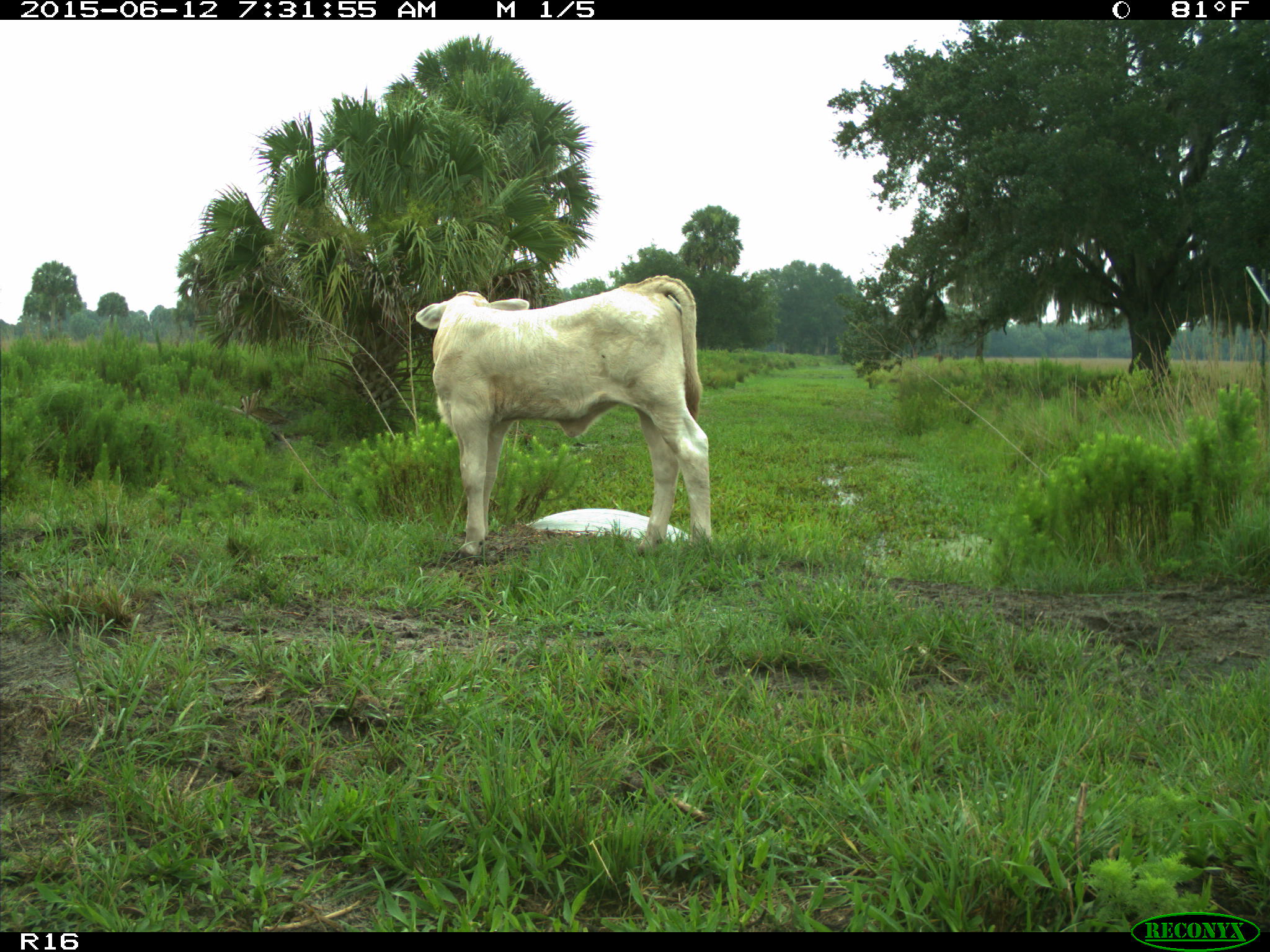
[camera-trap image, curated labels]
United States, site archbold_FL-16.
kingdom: Animalia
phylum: Chordata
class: Mammalia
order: Artiodactyla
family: Bovidae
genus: Bos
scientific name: Bos taurus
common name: domestic cow